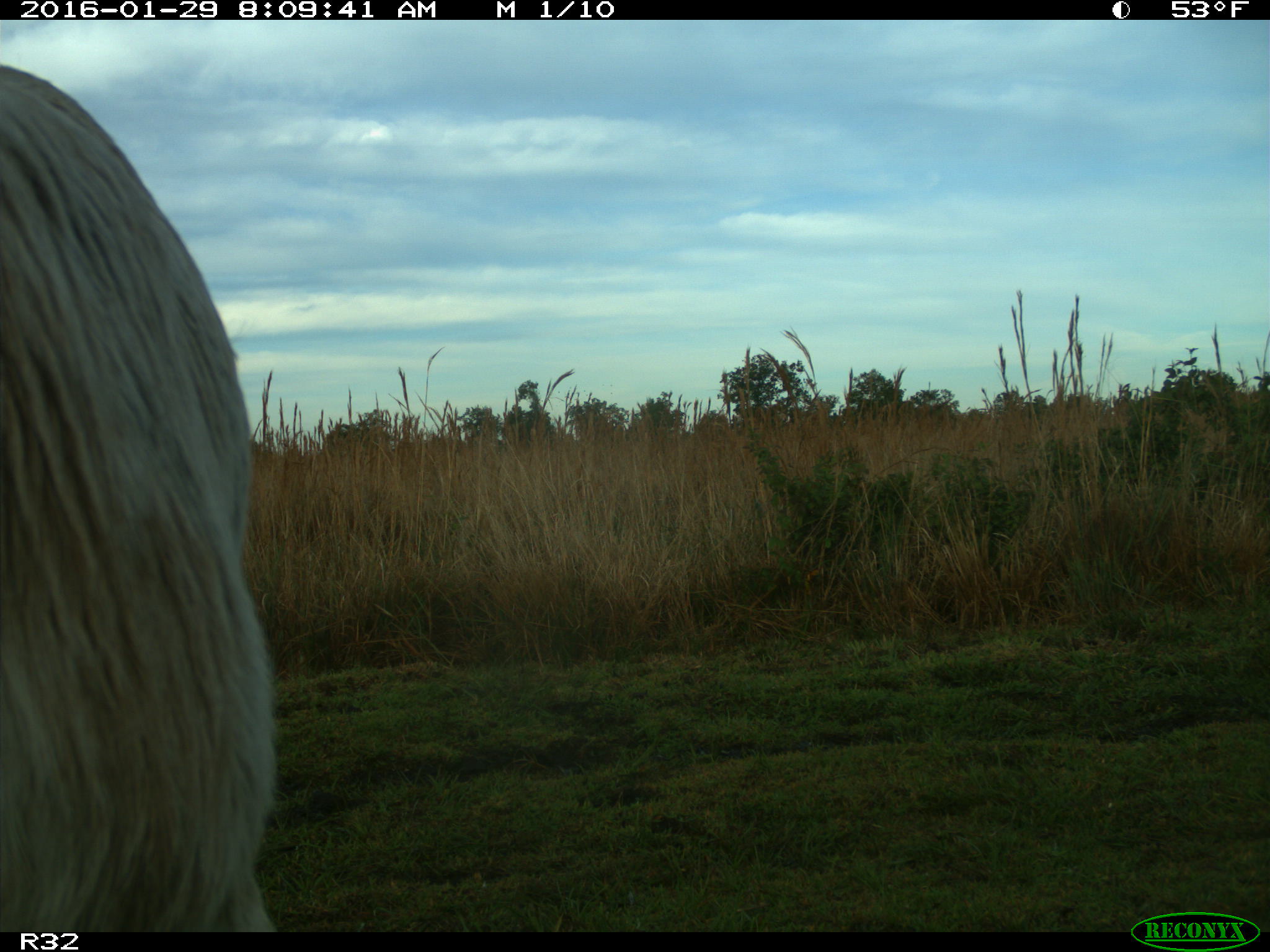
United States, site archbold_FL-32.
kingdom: Animalia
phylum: Chordata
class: Mammalia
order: Artiodactyla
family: Bovidae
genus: Bos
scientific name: Bos taurus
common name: domestic cow